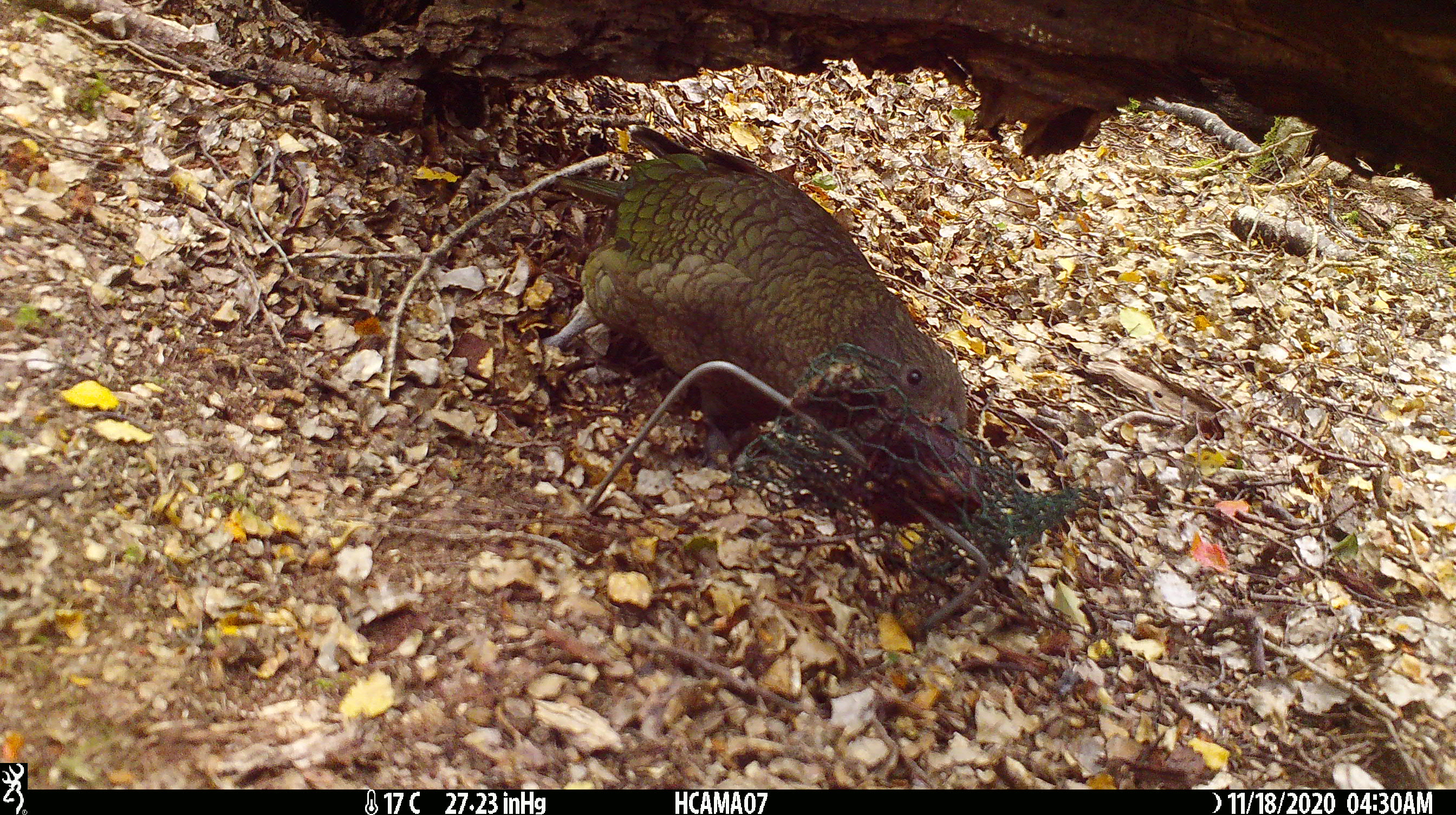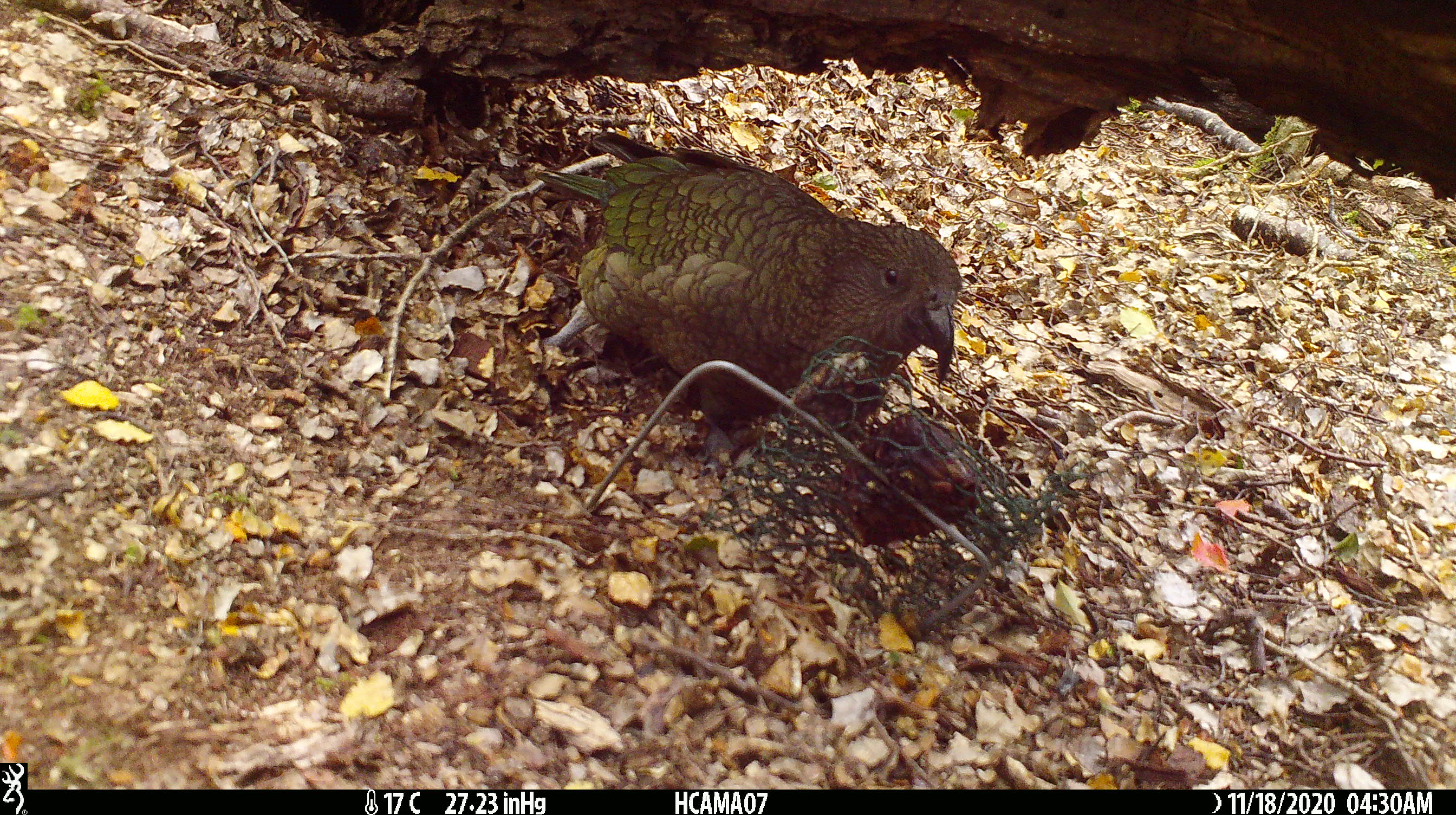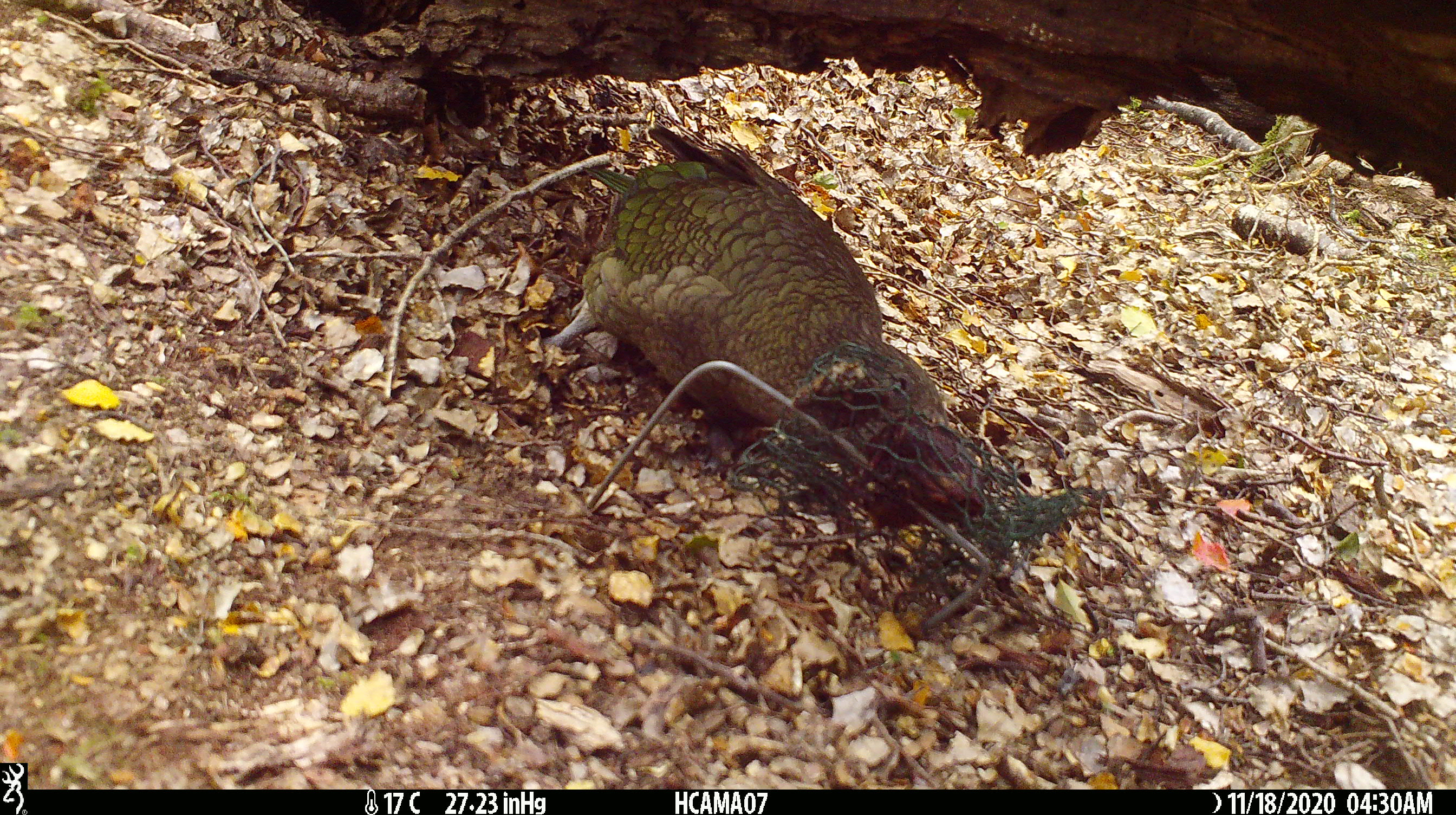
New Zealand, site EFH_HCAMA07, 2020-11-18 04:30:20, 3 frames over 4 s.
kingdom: Animalia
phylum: Chordata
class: Aves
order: Psittaciformes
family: Strigopidae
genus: Nestor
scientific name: Nestor notabilis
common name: kea